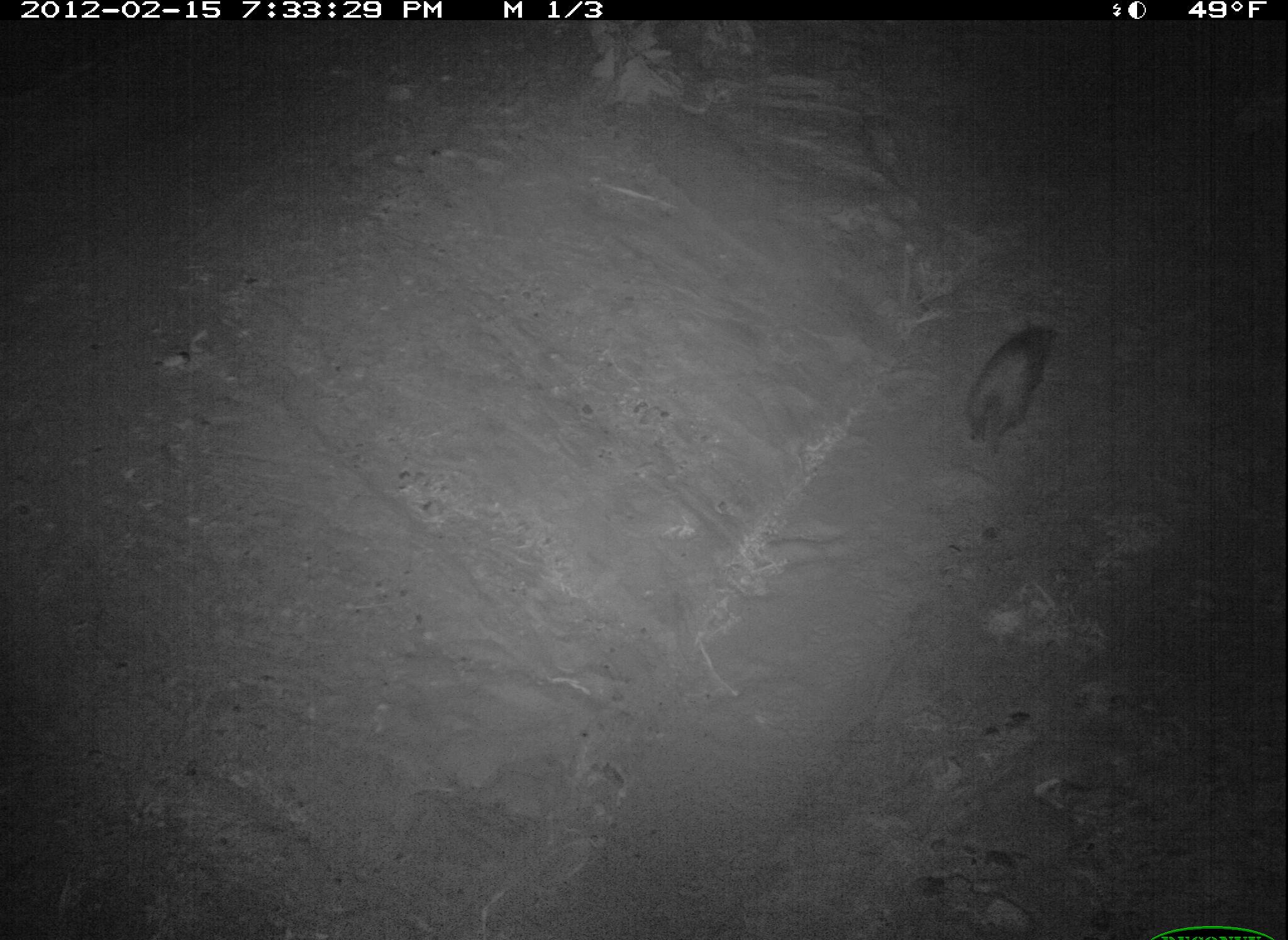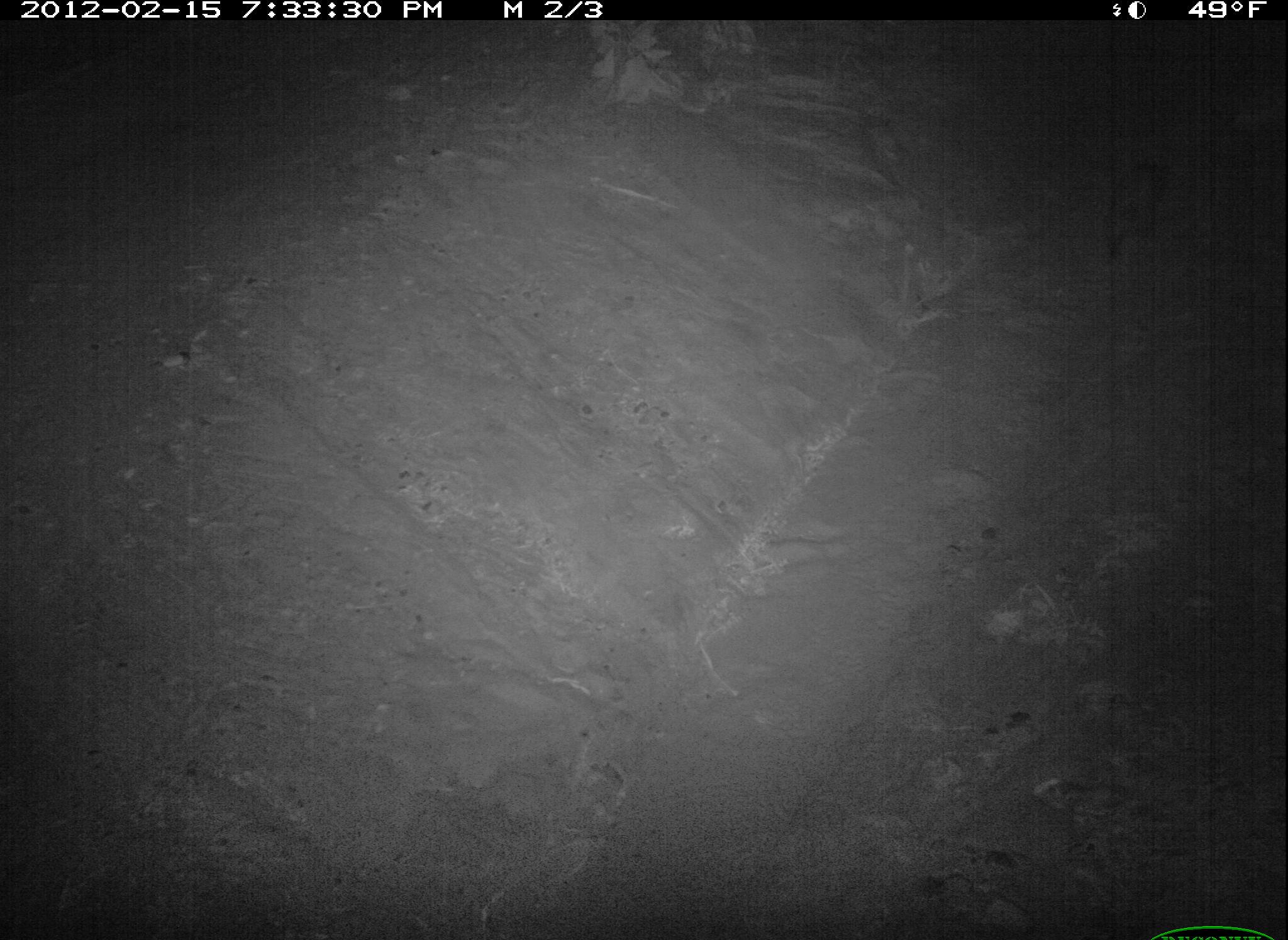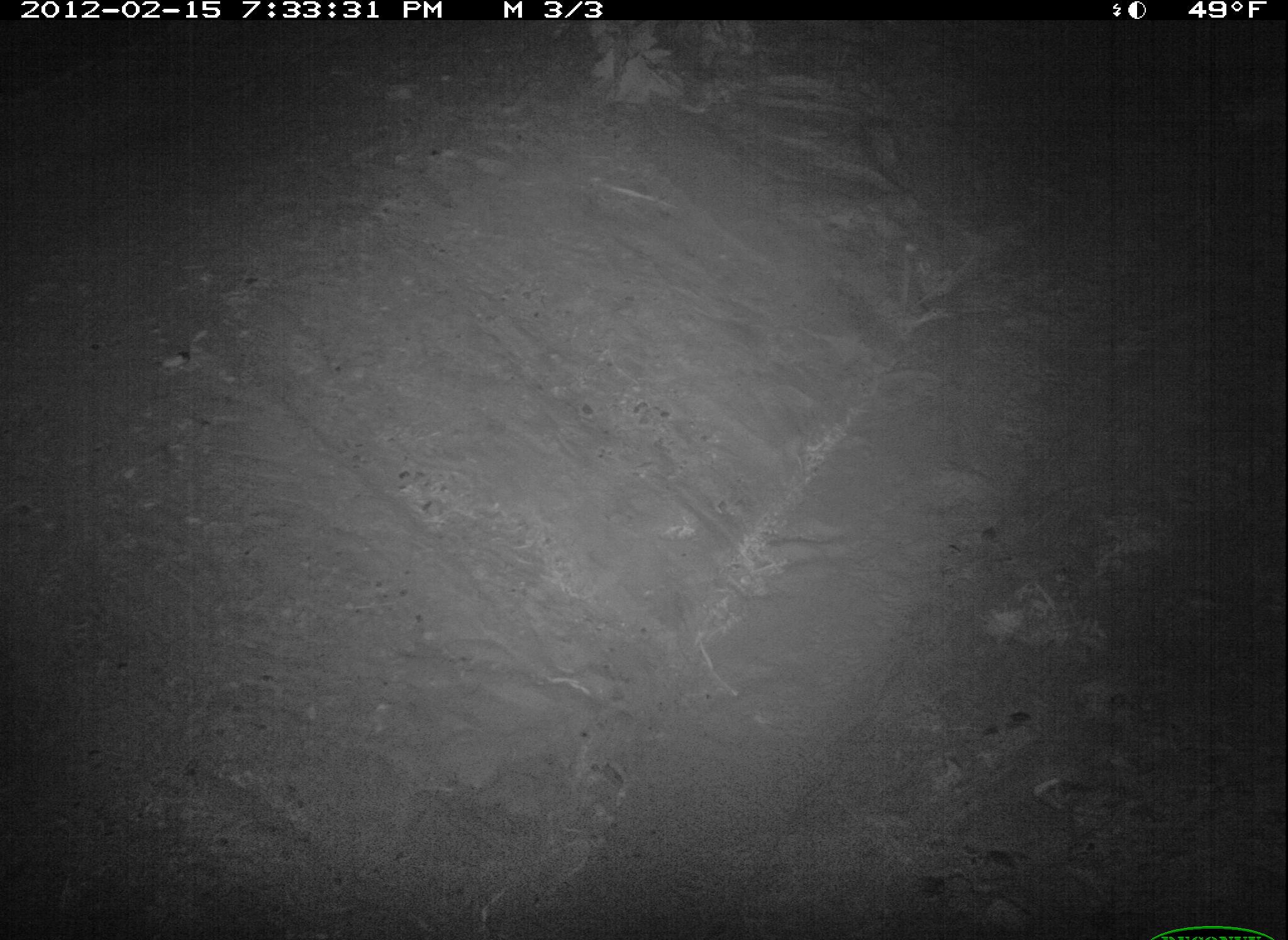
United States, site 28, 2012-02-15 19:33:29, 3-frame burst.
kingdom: Animalia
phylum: Chordata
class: Mammalia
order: Didelphimorphia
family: Didelphidae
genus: Didelphis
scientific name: Didelphis virginiana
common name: virginia opossum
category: opossum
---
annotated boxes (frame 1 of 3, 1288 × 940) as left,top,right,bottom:
opossum: 955,306,1077,461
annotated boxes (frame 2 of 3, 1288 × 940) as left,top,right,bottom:
opossum: 1092,147,1182,275